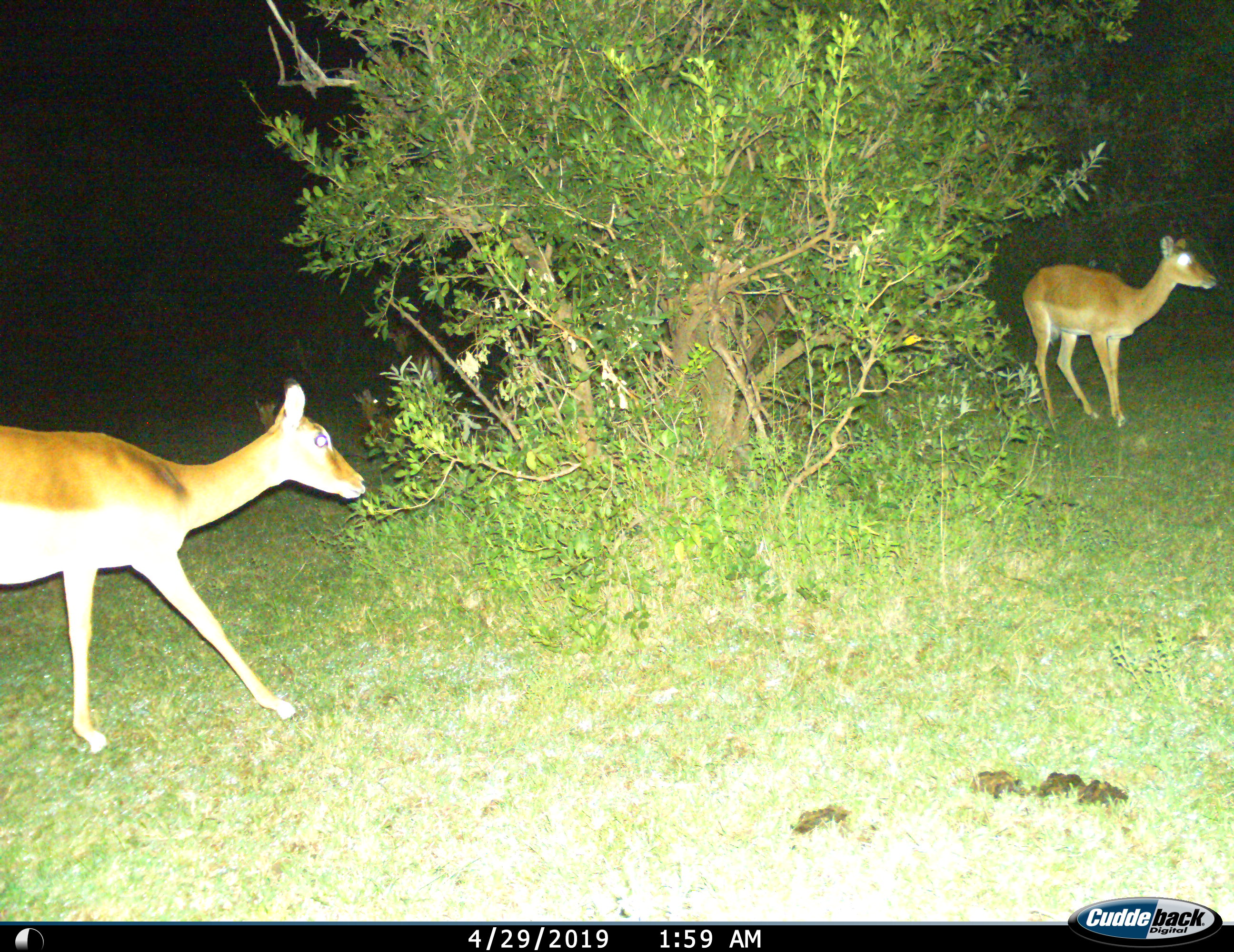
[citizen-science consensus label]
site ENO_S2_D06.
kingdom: Animalia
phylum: Chordata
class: Mammalia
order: Artiodactyla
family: Bovidae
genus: Aepyceros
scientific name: Aepyceros melampus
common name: impala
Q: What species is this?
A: Impala (Aepyceros melampus).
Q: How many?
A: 2.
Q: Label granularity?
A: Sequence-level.